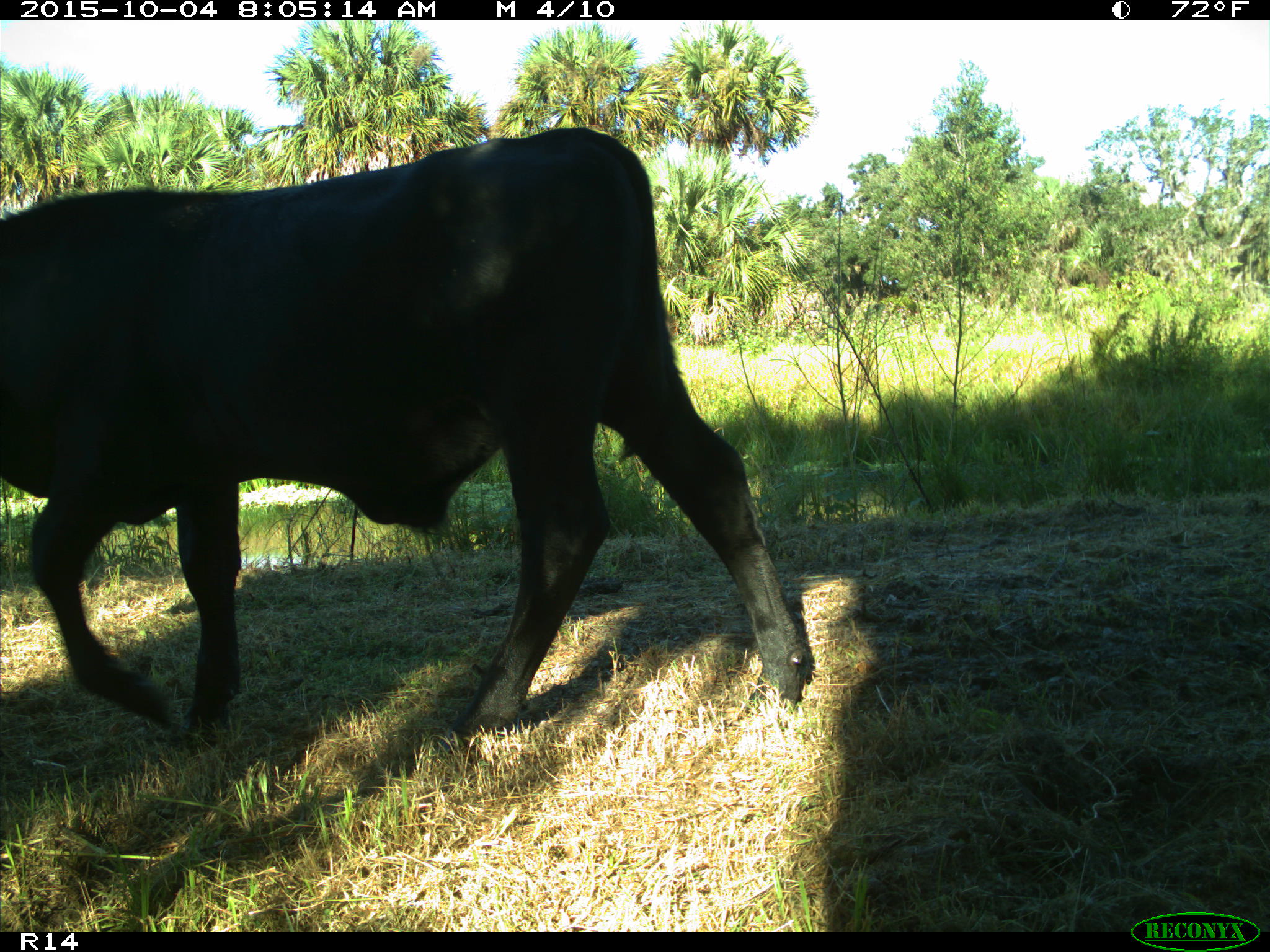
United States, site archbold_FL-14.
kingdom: Animalia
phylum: Chordata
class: Mammalia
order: Artiodactyla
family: Bovidae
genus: Bos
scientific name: Bos taurus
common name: domestic cow